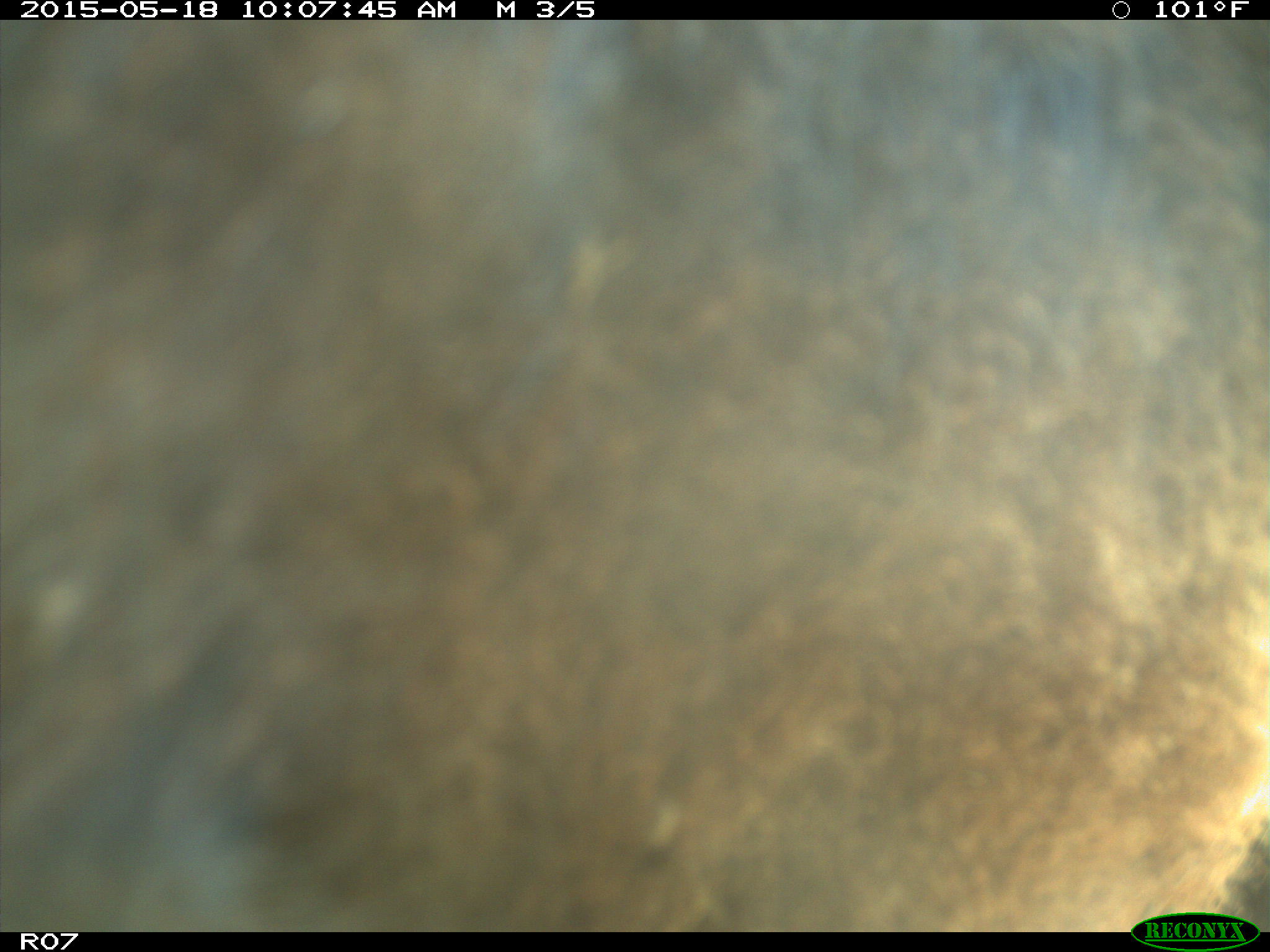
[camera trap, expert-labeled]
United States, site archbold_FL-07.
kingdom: Animalia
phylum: Chordata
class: Mammalia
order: Artiodactyla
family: Bovidae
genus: Bos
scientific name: Bos taurus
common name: domestic cow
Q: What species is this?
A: Bos taurus (domestic cow).